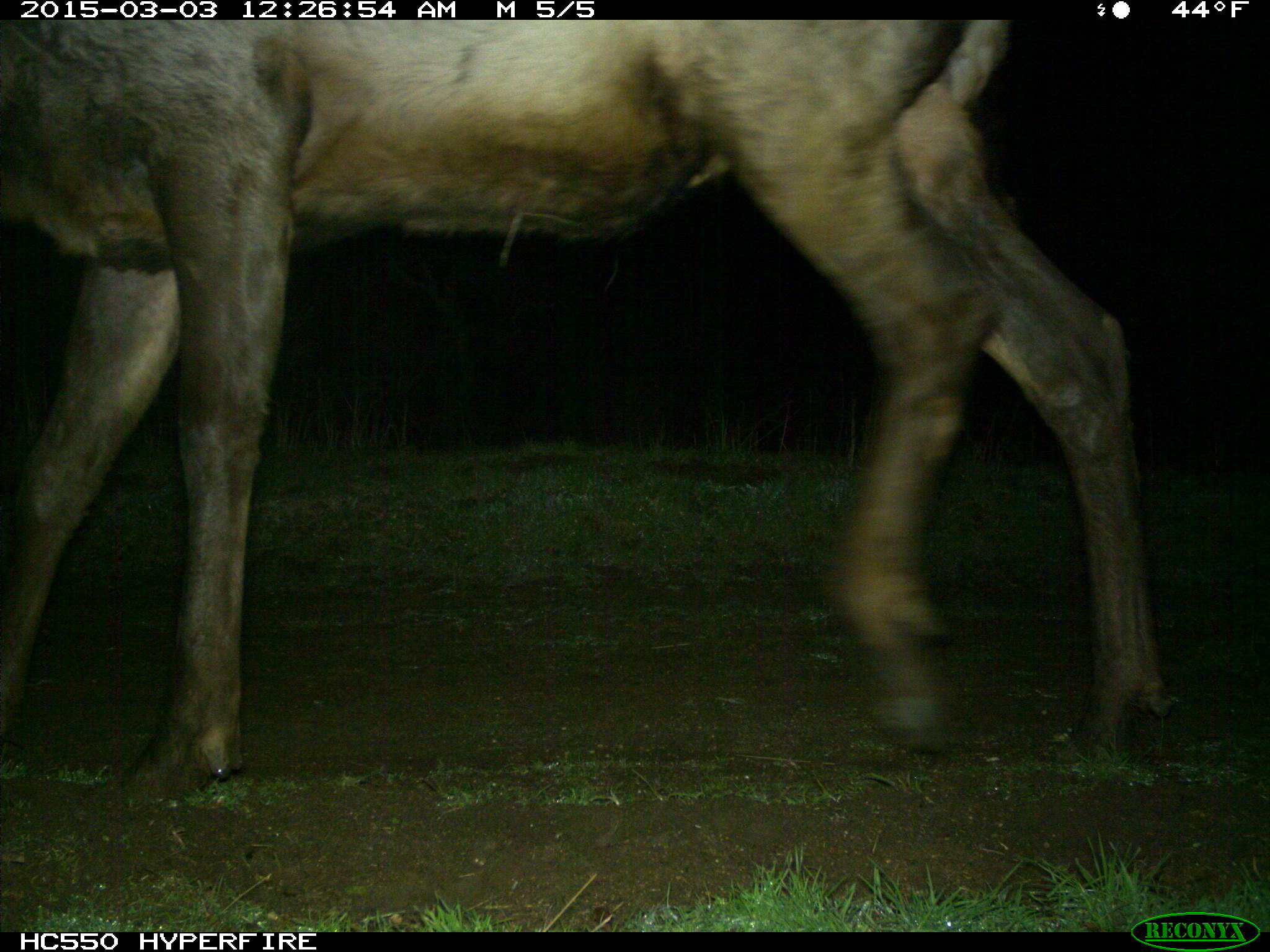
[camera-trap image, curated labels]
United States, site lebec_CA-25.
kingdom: Animalia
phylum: Chordata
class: Mammalia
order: Artiodactyla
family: Cervidae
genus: Cervus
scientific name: Cervus canadensis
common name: elk